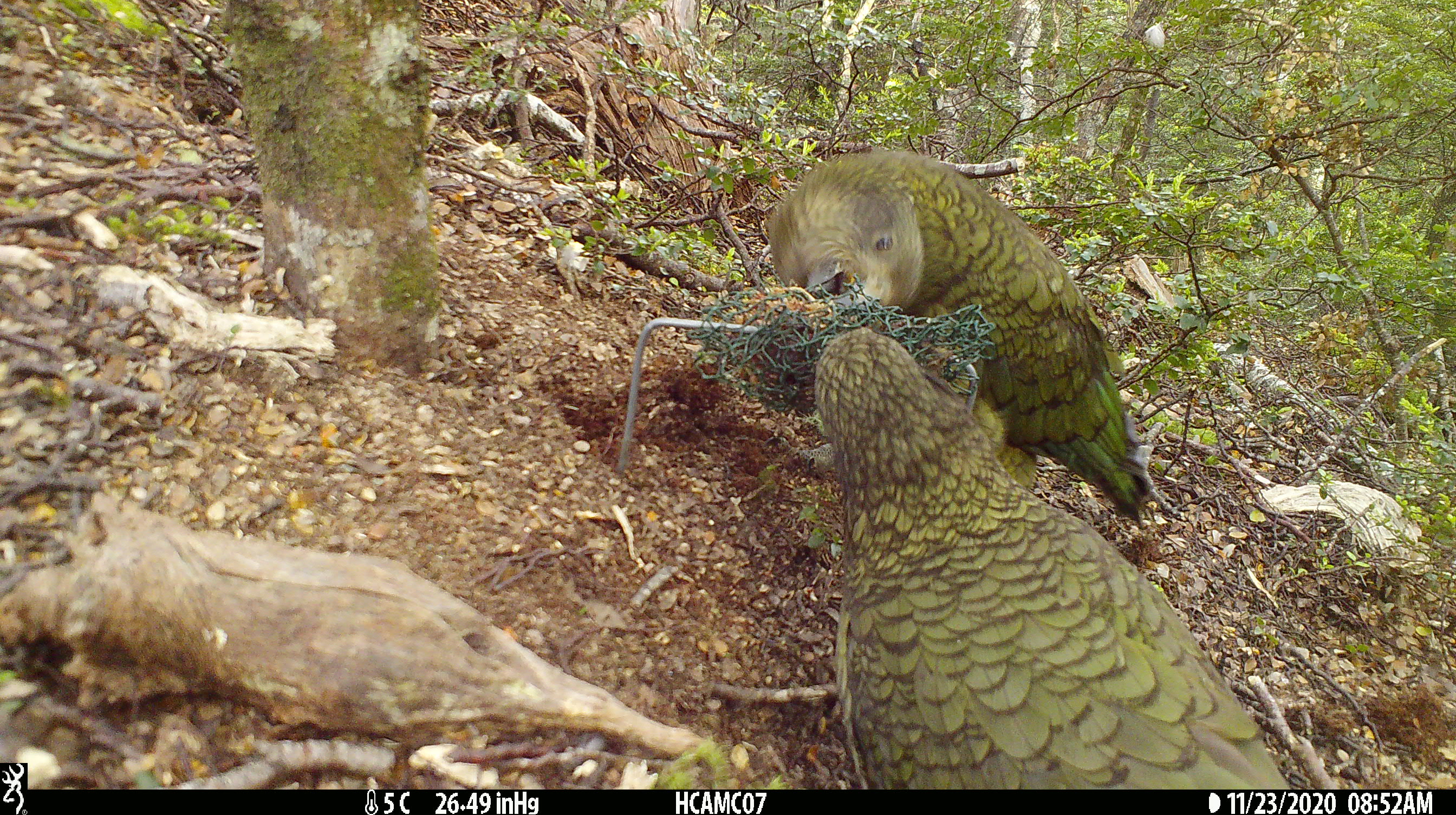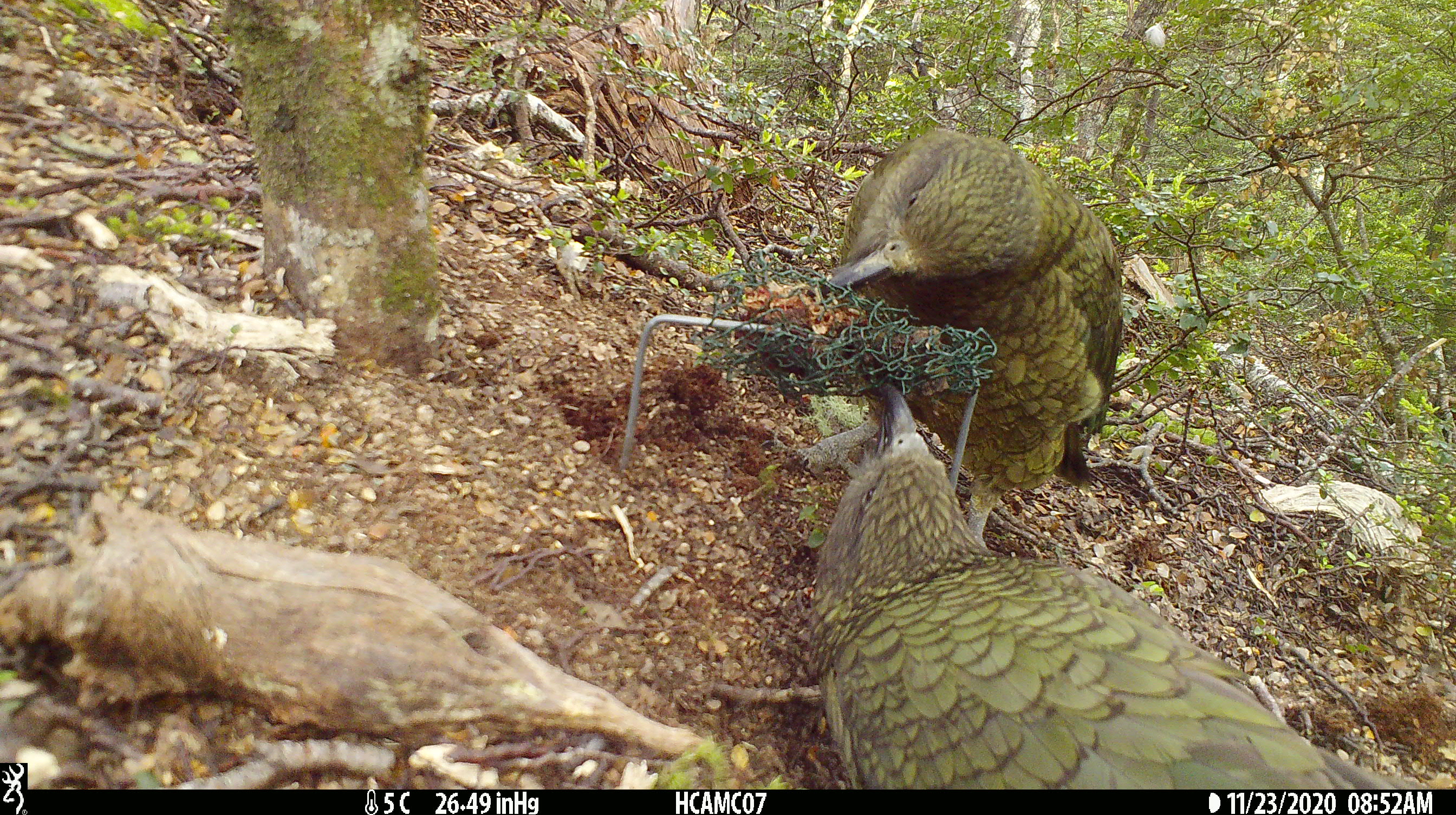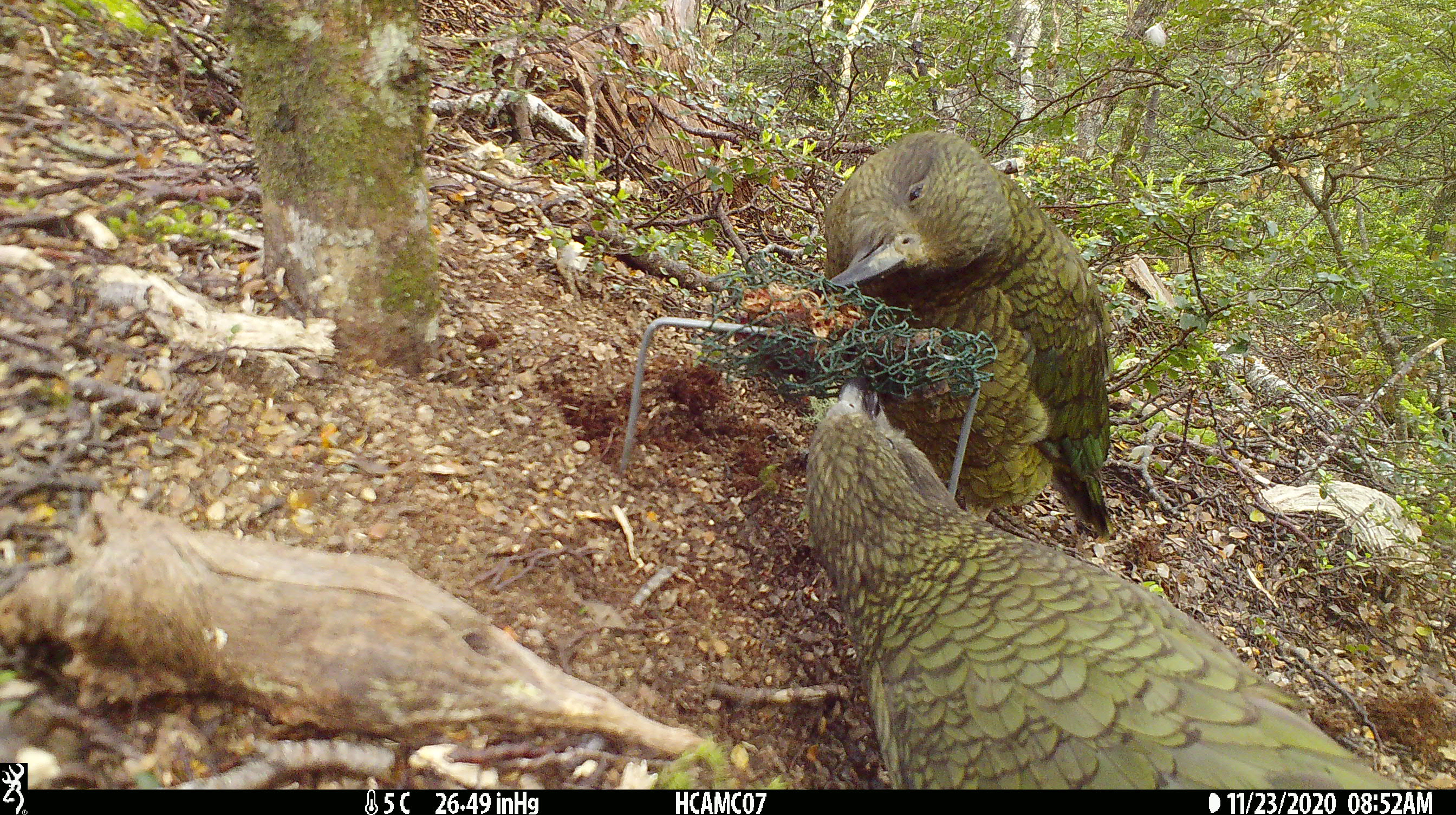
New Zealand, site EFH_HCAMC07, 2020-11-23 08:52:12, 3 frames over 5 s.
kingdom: Animalia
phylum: Chordata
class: Aves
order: Psittaciformes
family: Strigopidae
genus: Nestor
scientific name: Nestor notabilis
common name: kea